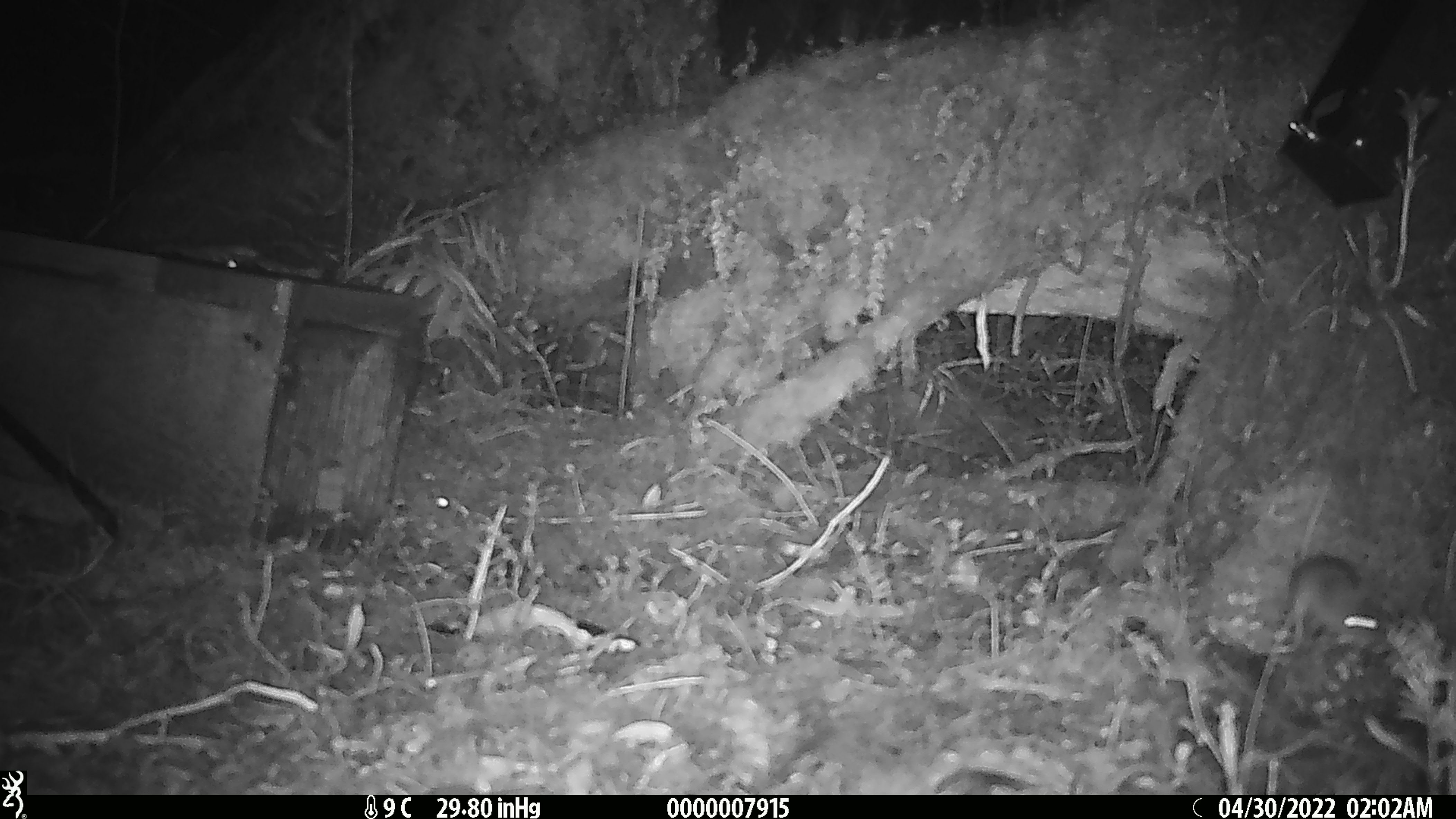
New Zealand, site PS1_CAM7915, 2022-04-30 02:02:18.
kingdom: Animalia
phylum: Chordata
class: Mammalia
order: Rodentia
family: Muridae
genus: Mus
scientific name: Mus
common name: mouse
Mouse (Mus).